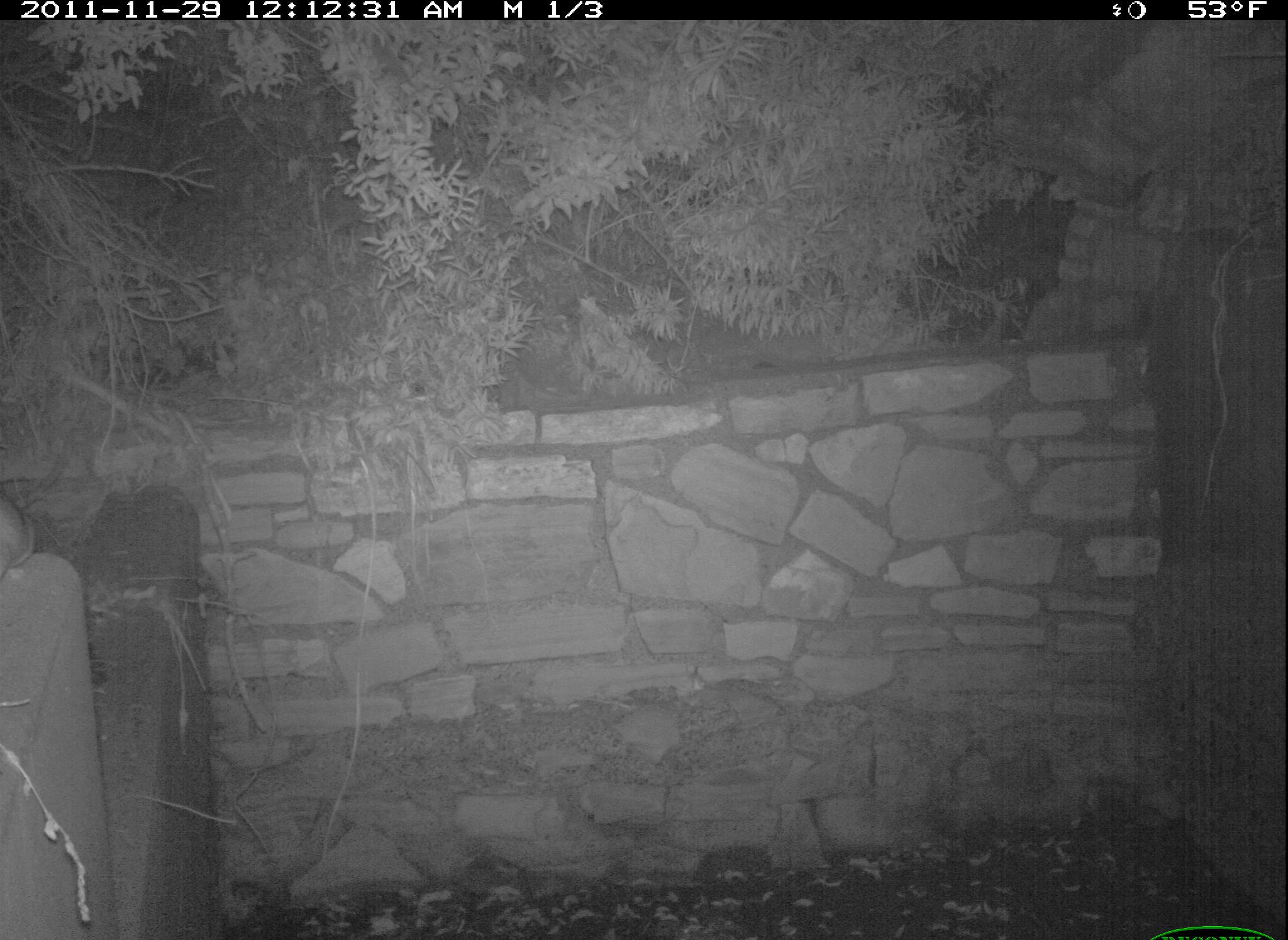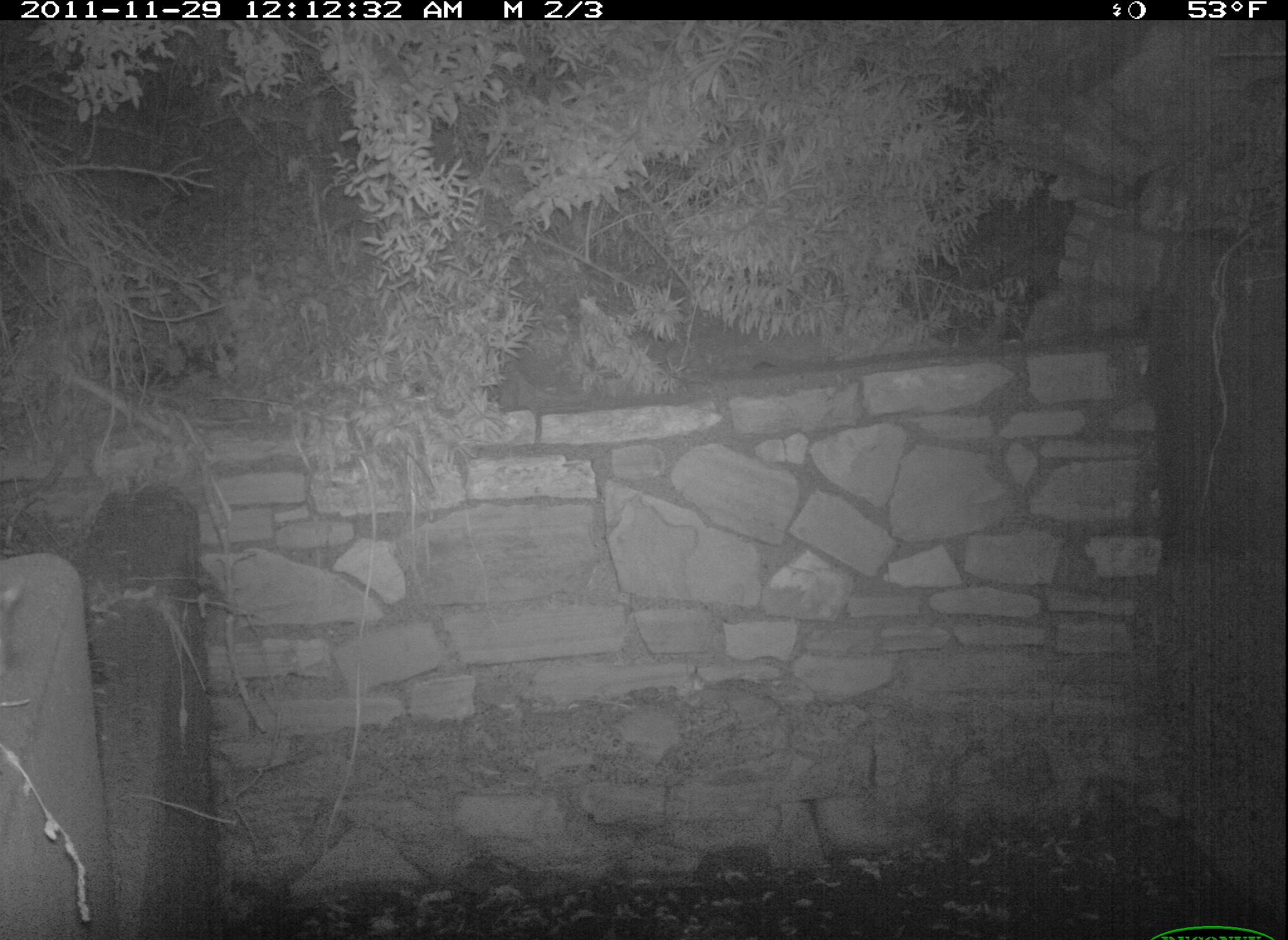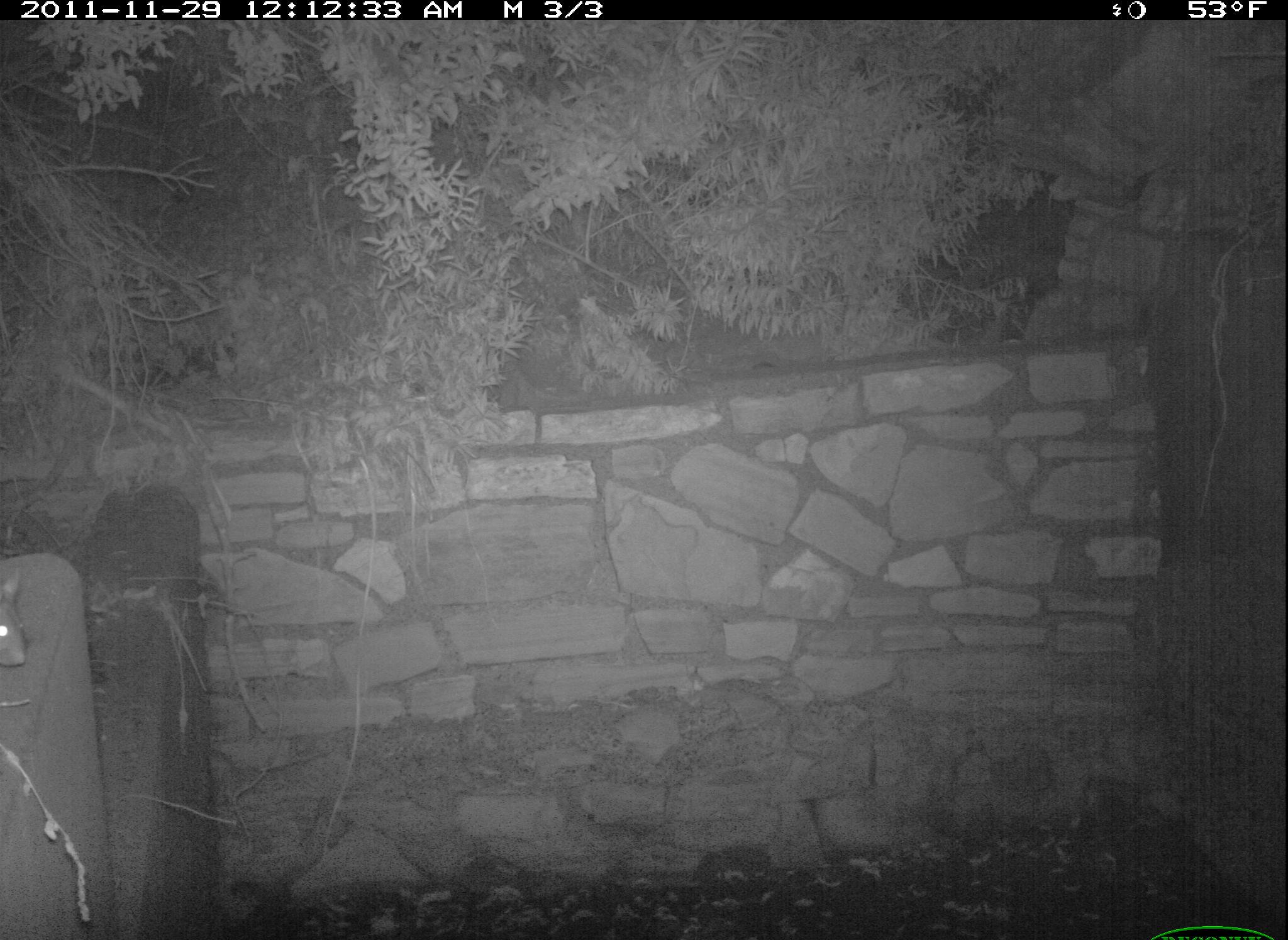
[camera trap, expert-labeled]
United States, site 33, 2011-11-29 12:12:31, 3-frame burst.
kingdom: Animalia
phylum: Chordata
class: Mammalia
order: Rodentia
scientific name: Rodentia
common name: rodent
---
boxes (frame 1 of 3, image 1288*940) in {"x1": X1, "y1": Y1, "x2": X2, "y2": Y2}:
rodent: {"x1": 2, "y1": 489, "x2": 37, "y2": 591}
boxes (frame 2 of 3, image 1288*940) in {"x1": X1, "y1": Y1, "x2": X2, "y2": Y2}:
rodent: {"x1": 1, "y1": 576, "x2": 30, "y2": 676}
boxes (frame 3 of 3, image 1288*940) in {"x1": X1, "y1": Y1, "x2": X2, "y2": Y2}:
rodent: {"x1": 0, "y1": 566, "x2": 43, "y2": 682}